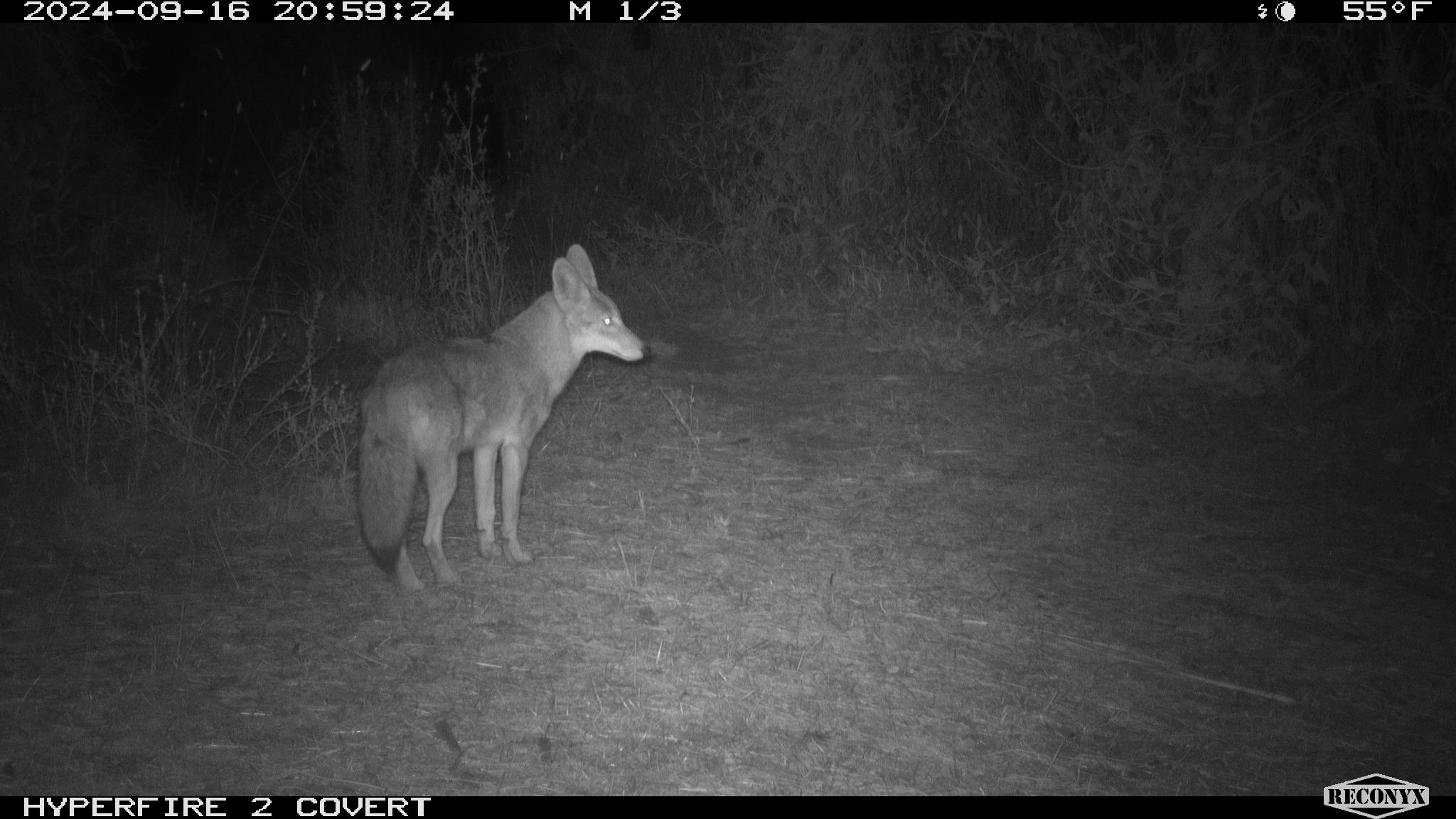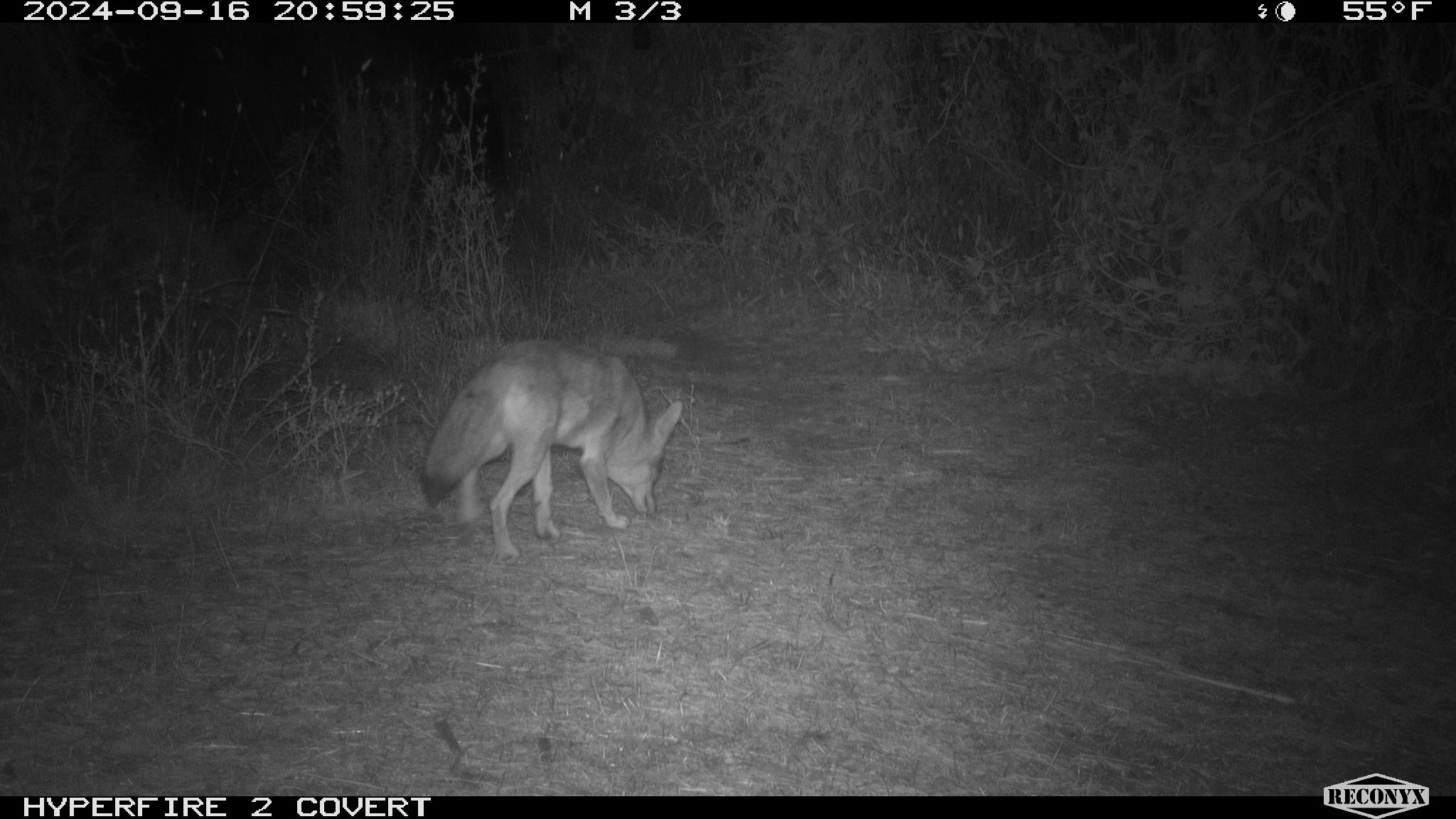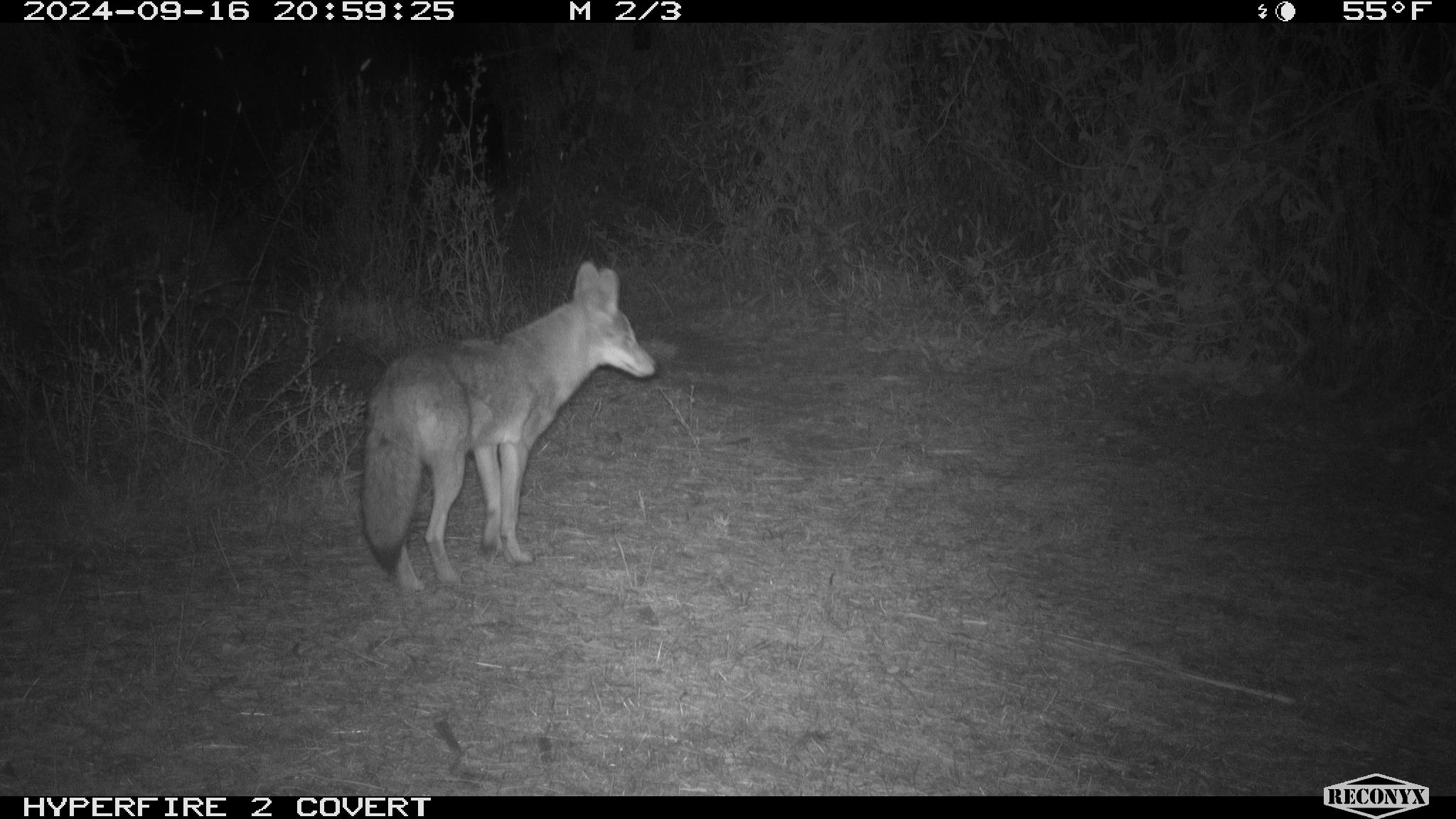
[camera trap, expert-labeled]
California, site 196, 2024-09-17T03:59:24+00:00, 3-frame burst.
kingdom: Animalia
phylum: Chordata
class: Mammalia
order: Carnivora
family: Canidae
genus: Canis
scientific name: Canis latrans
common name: coyote